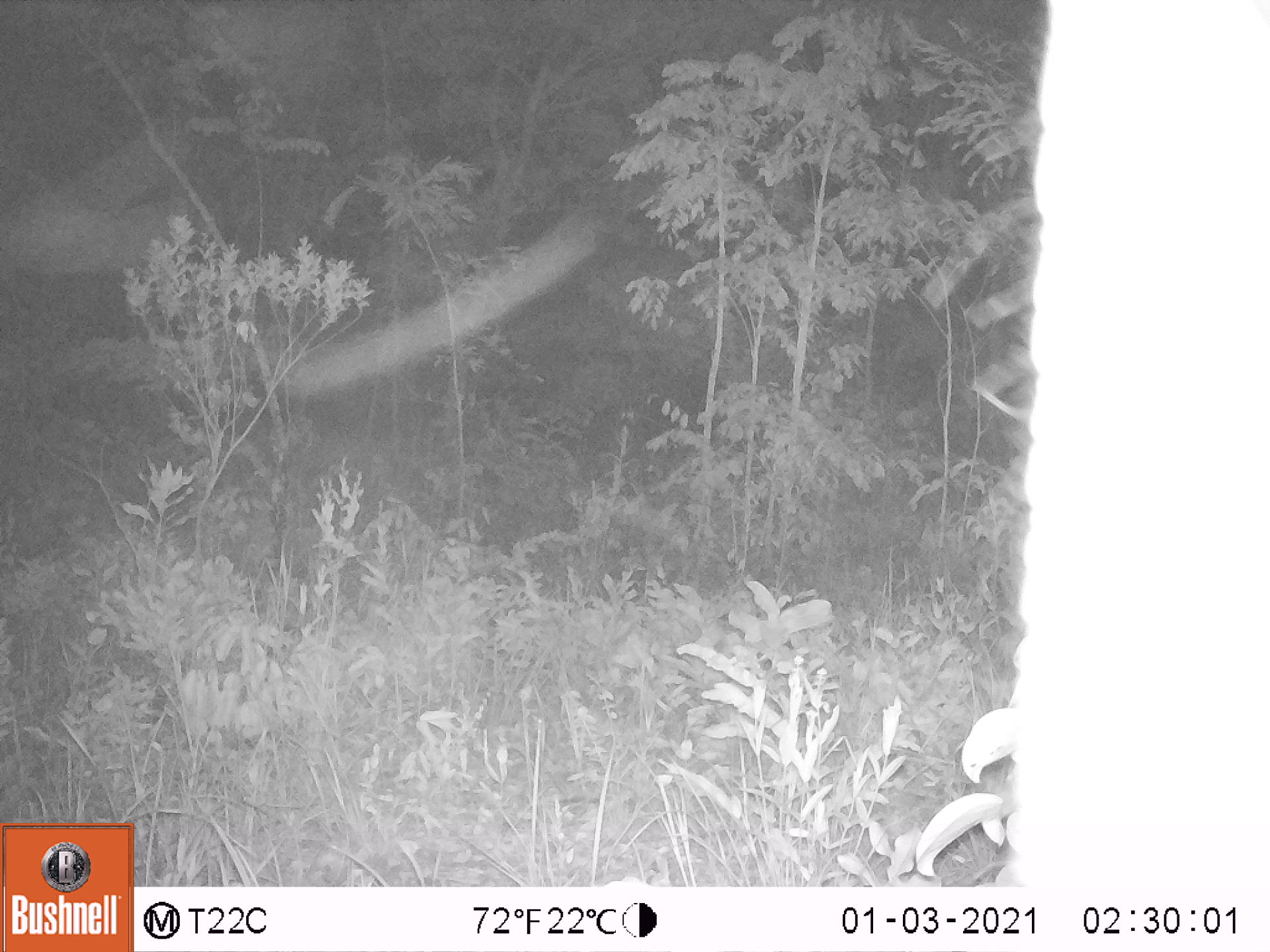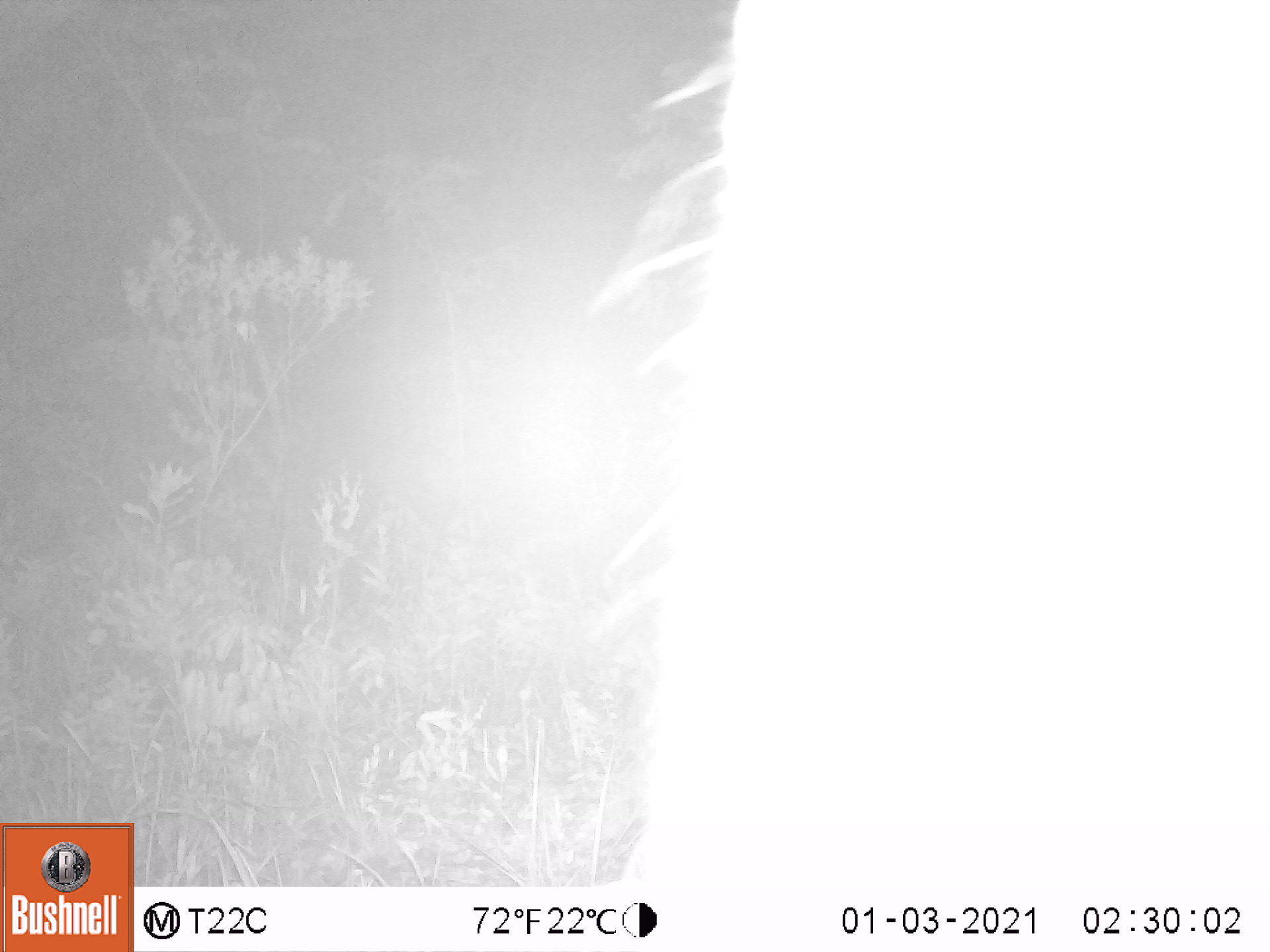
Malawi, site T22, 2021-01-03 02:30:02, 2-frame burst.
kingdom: Animalia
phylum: Chordata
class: Mammalia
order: Proboscidea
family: Elephantidae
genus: Loxodonta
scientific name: Loxodonta africana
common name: african savanna elephant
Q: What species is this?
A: African savanna elephant (Loxodonta africana).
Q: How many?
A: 1.